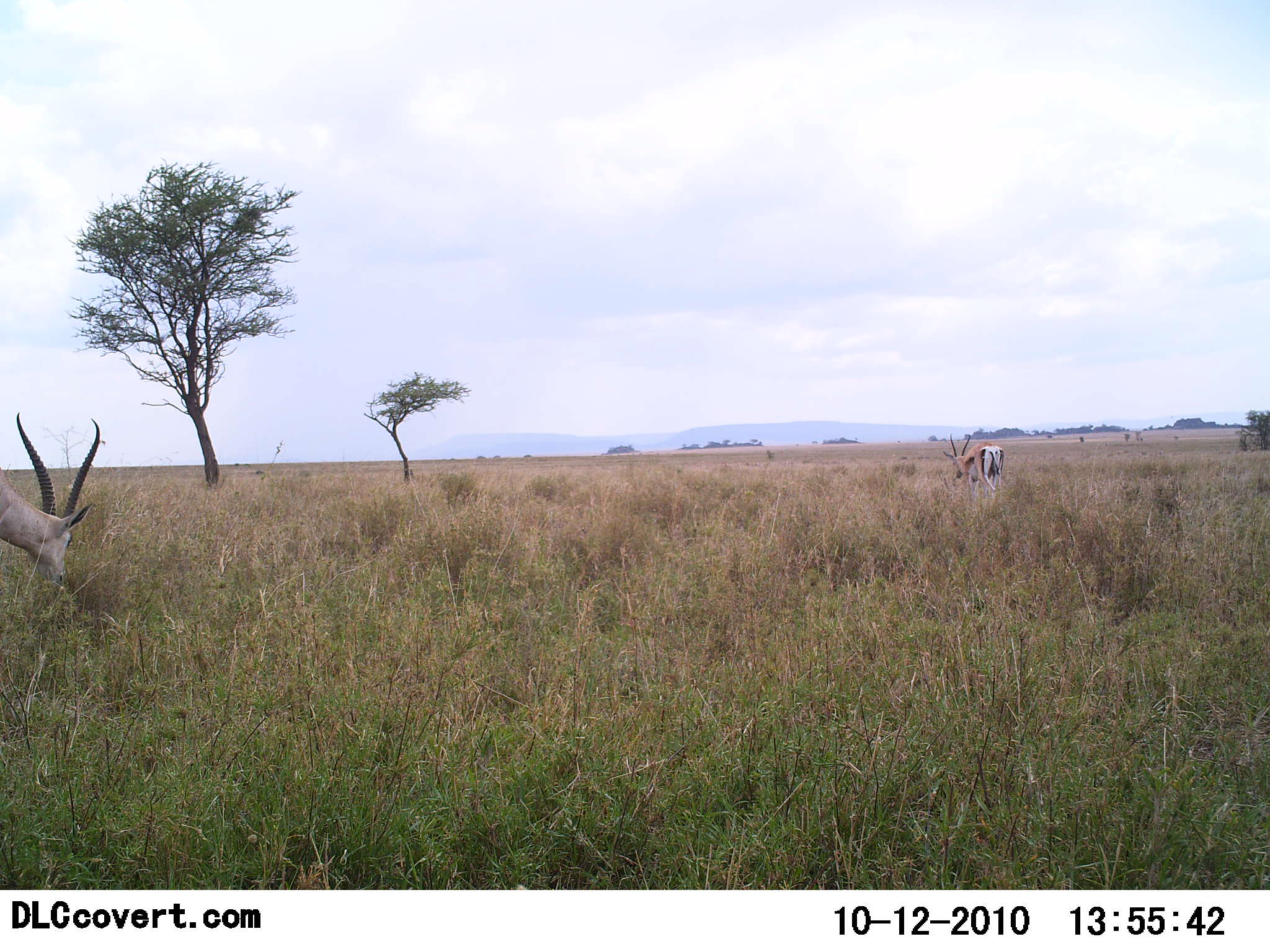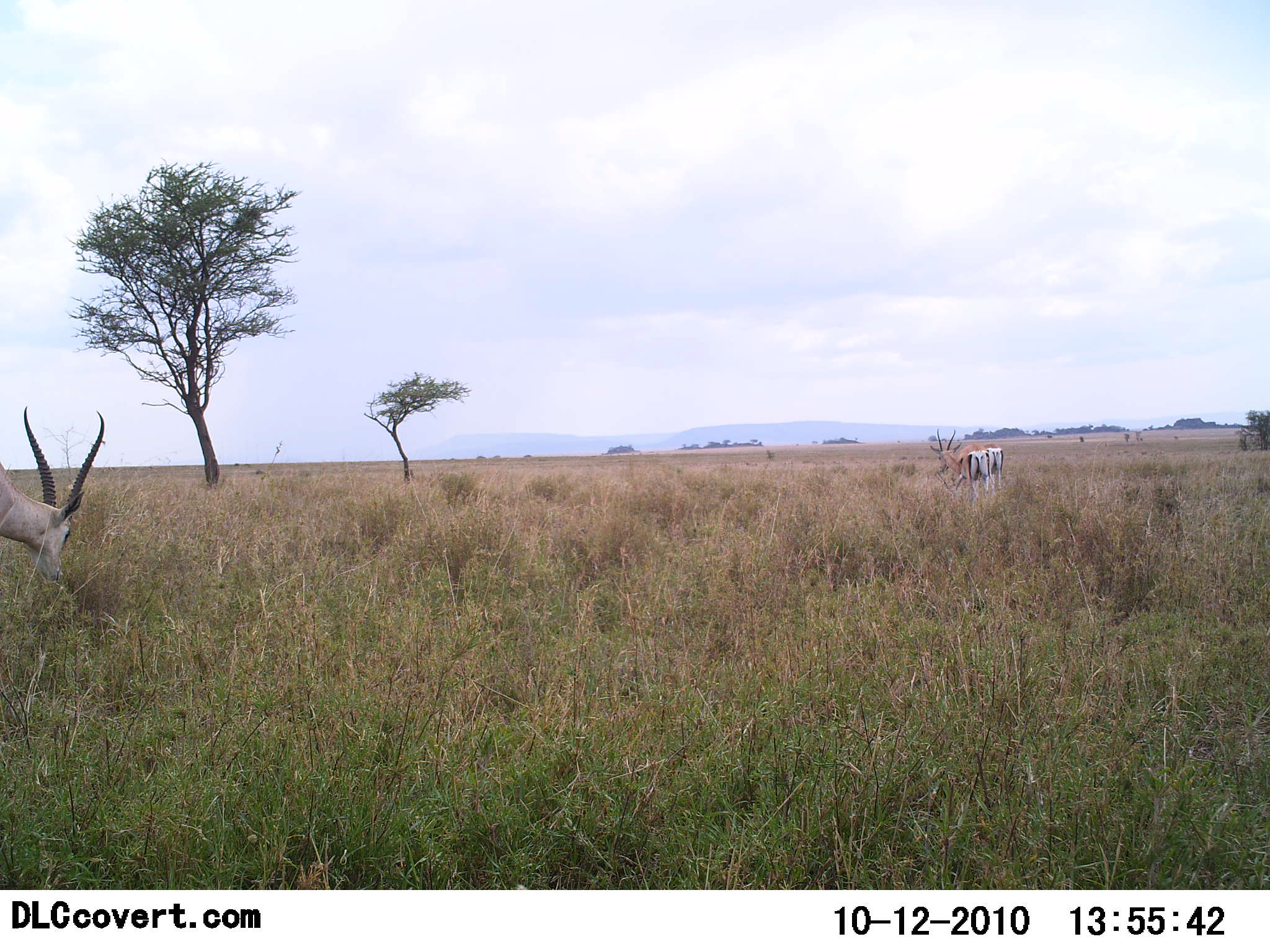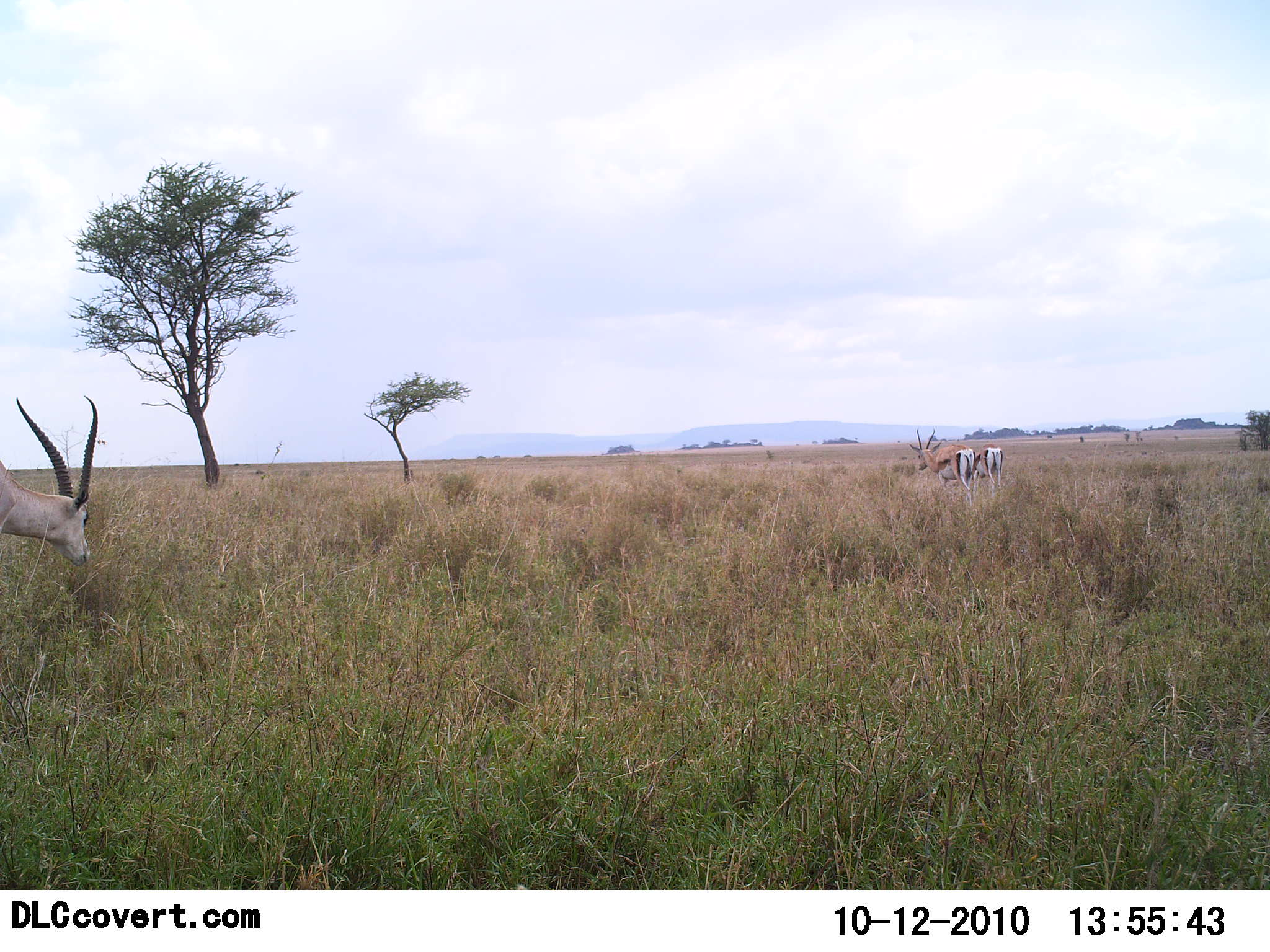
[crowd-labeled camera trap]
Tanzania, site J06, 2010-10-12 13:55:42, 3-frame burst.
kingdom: Animalia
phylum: Chordata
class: Mammalia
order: Artiodactyla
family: Bovidae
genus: Nanger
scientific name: Nanger granti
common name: grant's gazelle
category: gazellegrants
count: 3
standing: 42%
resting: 0%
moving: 16%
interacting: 0%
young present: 0%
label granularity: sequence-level